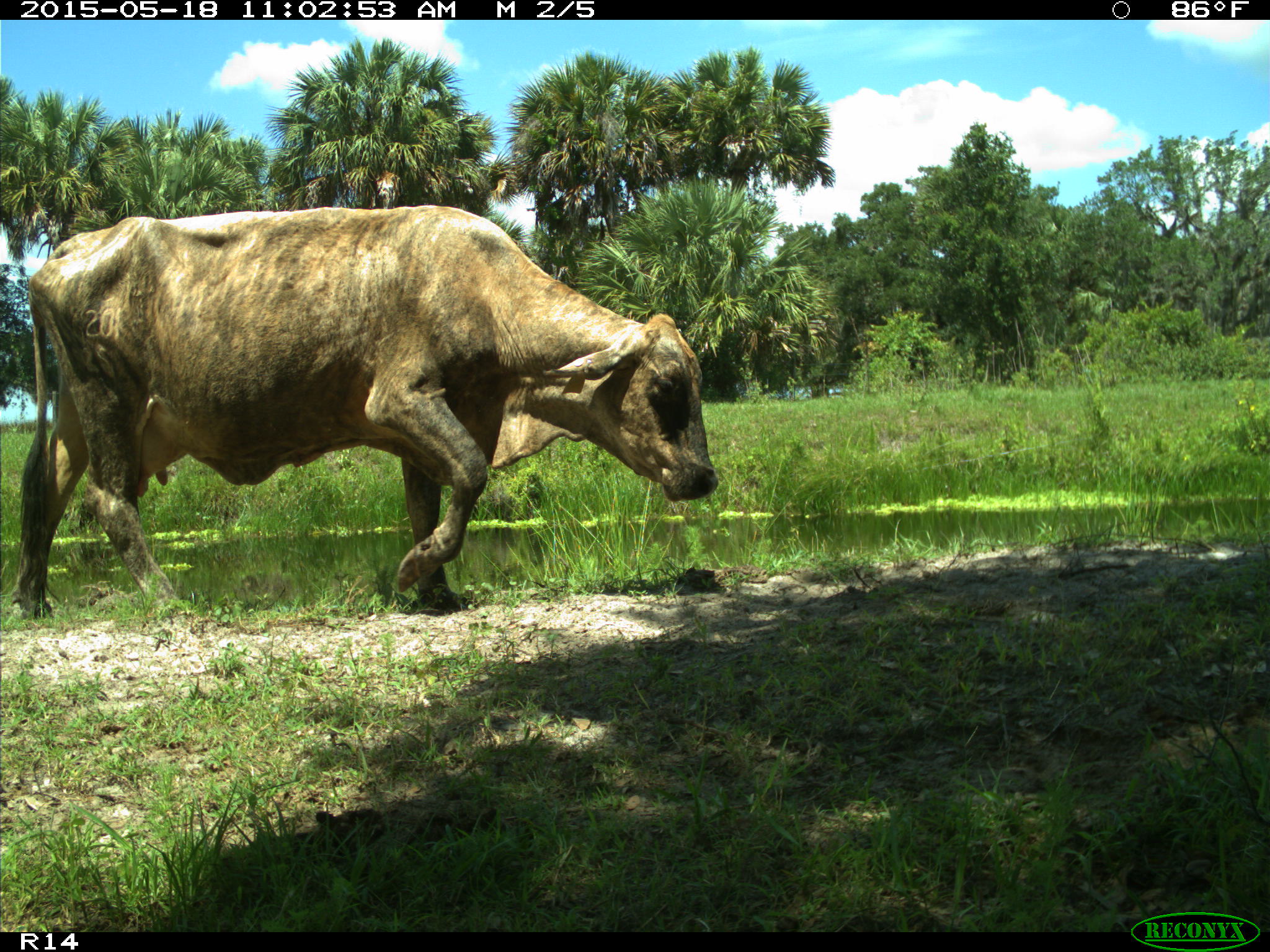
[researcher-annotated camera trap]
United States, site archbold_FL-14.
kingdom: Animalia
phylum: Chordata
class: Mammalia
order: Artiodactyla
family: Bovidae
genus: Bos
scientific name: Bos taurus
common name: domestic cow